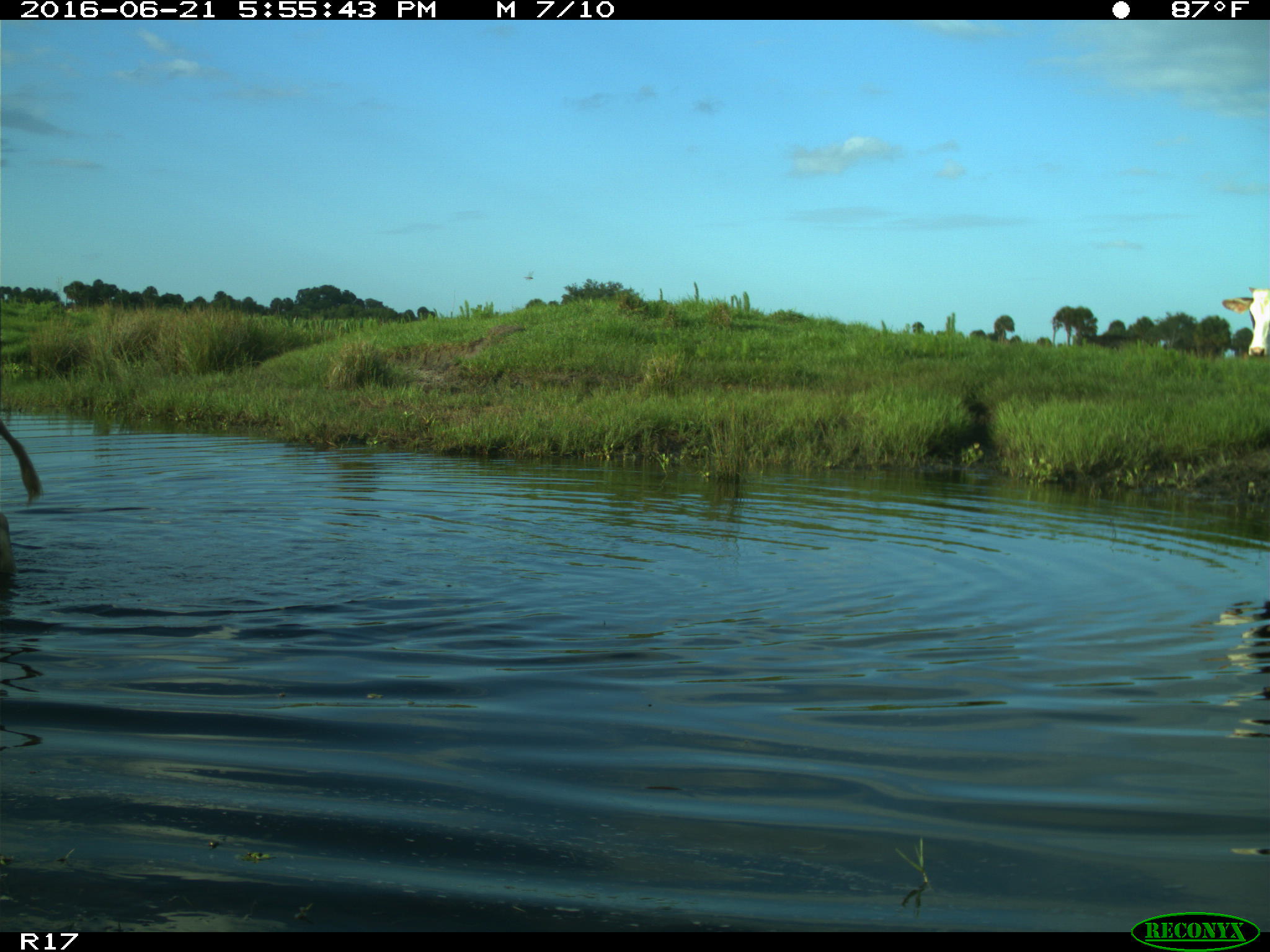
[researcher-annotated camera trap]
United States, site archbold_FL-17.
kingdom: Animalia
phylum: Chordata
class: Mammalia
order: Artiodactyla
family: Bovidae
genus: Bos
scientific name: Bos taurus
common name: domestic cow